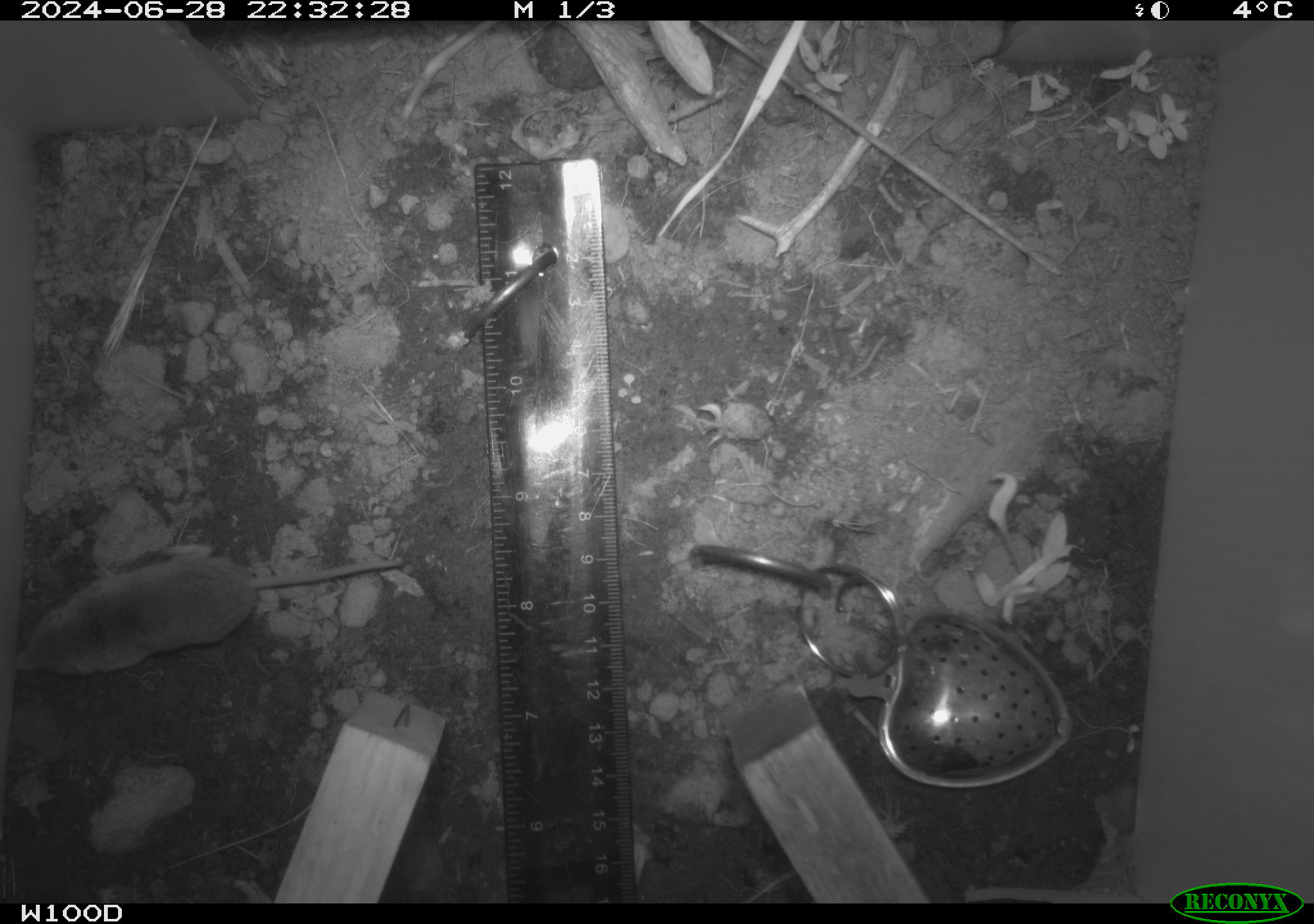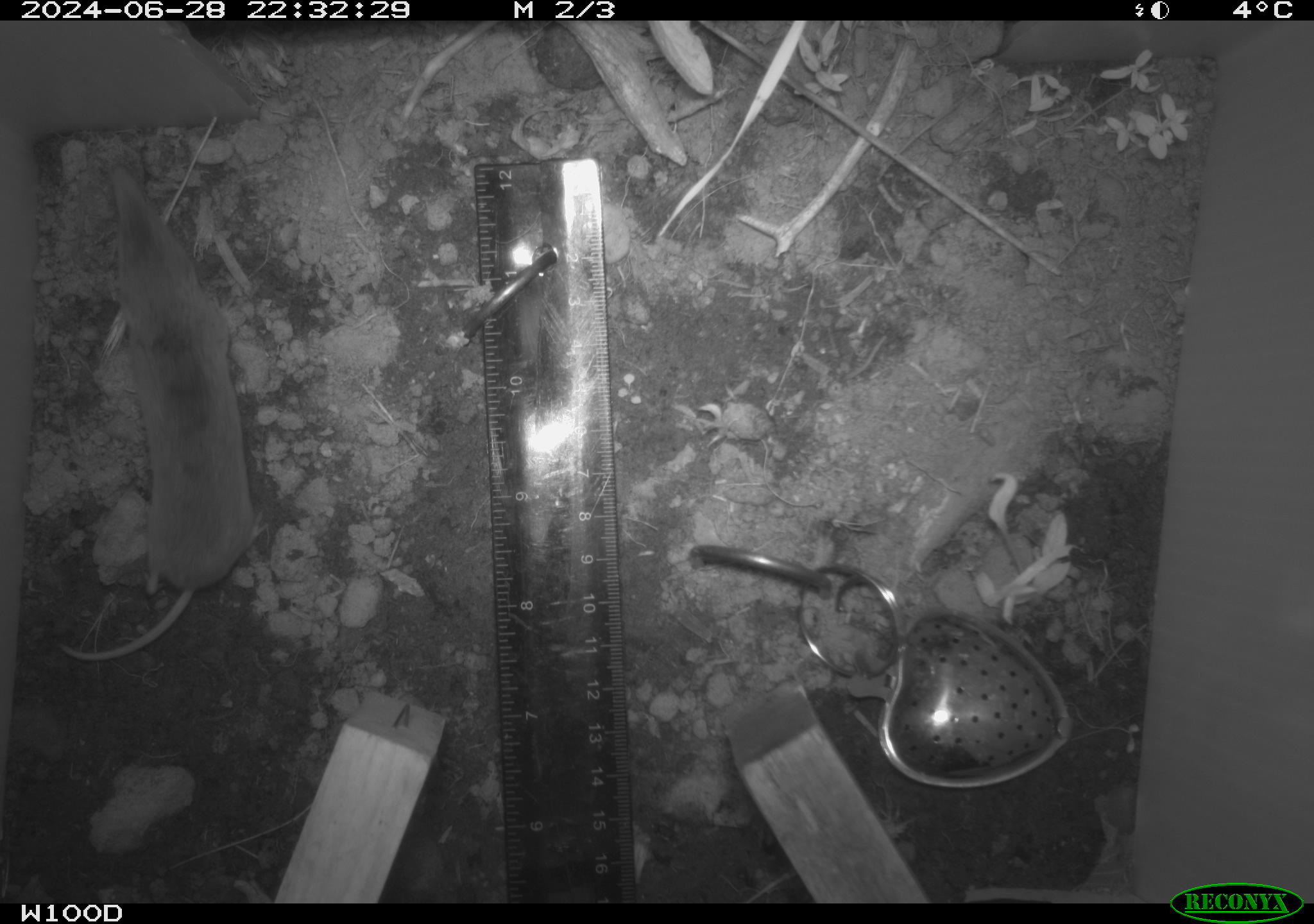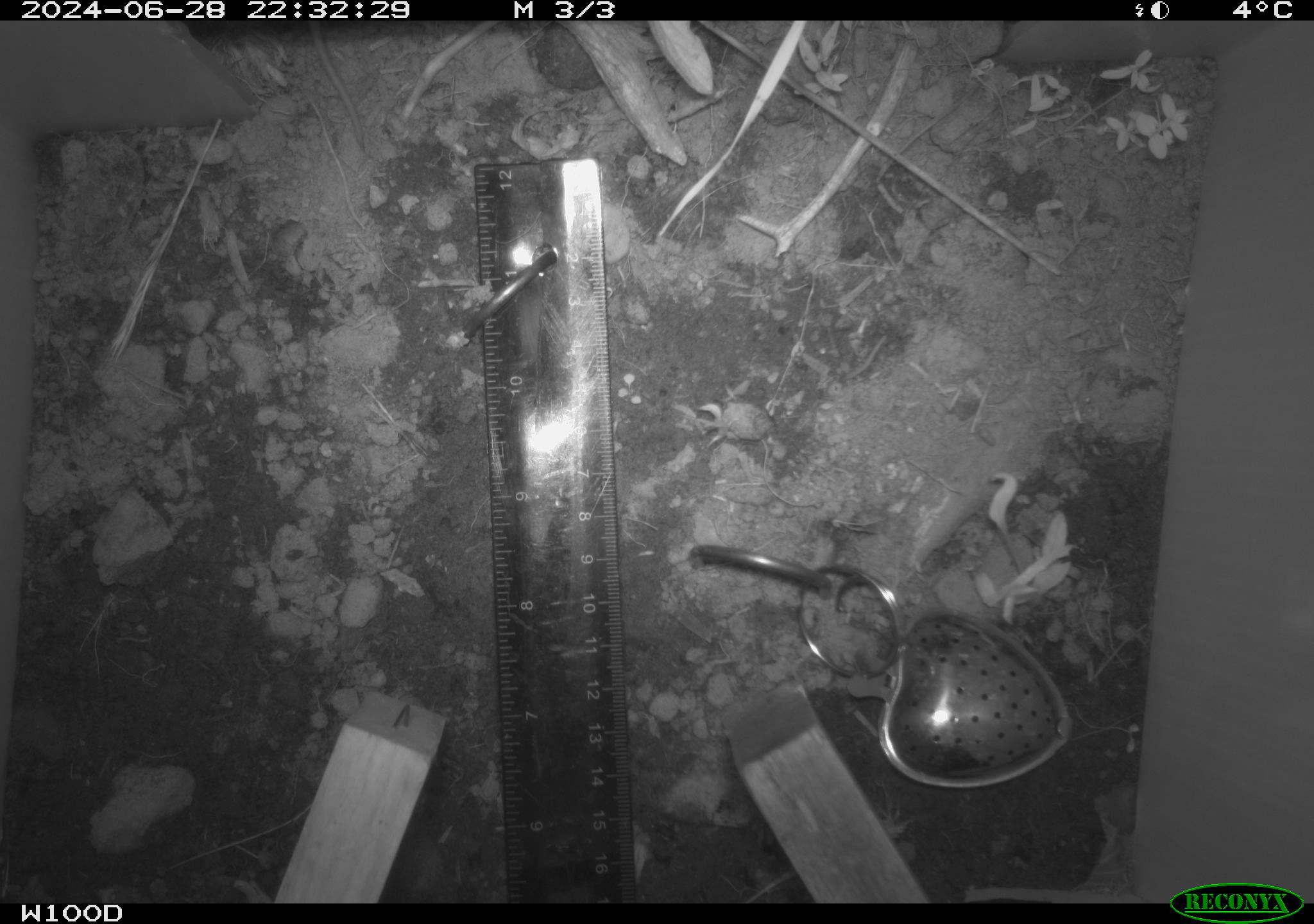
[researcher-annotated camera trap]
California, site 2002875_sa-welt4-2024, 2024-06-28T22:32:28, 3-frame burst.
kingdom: Animalia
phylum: Chordata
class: Mammalia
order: Eulipotyphla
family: Soricidae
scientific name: Soricidae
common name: shrews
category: soricidae family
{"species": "soricidae family (shrews) (Soricidae)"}